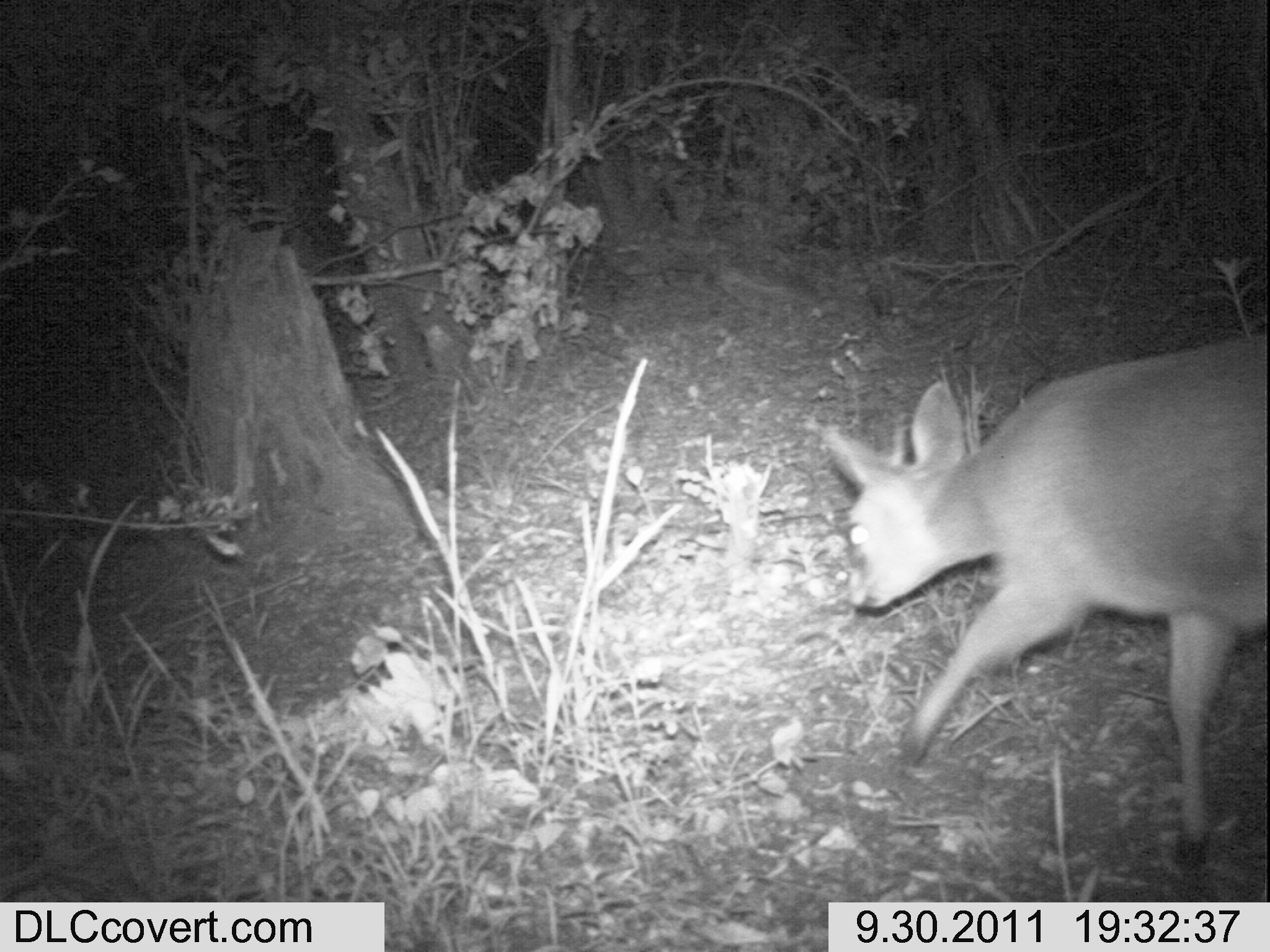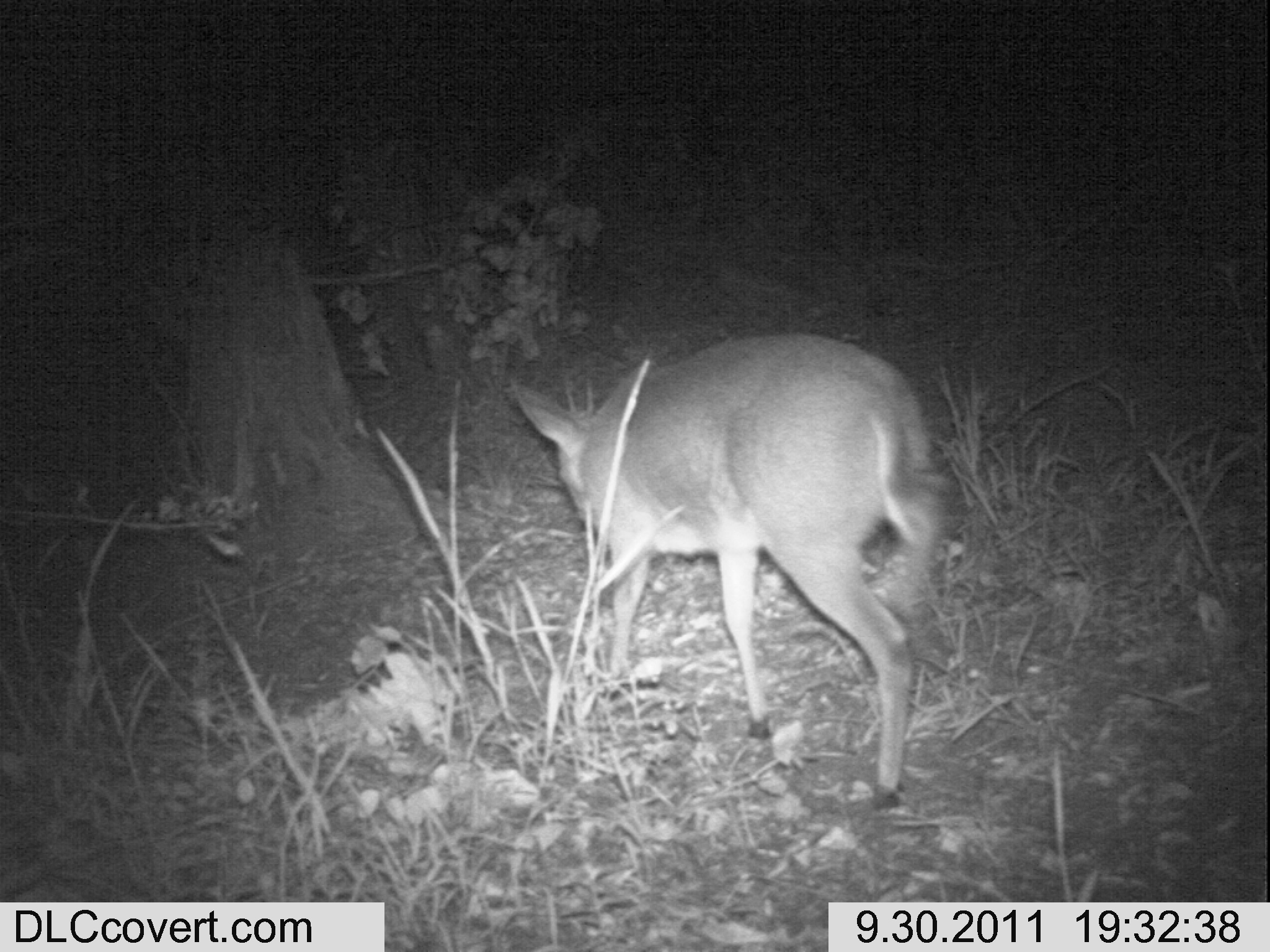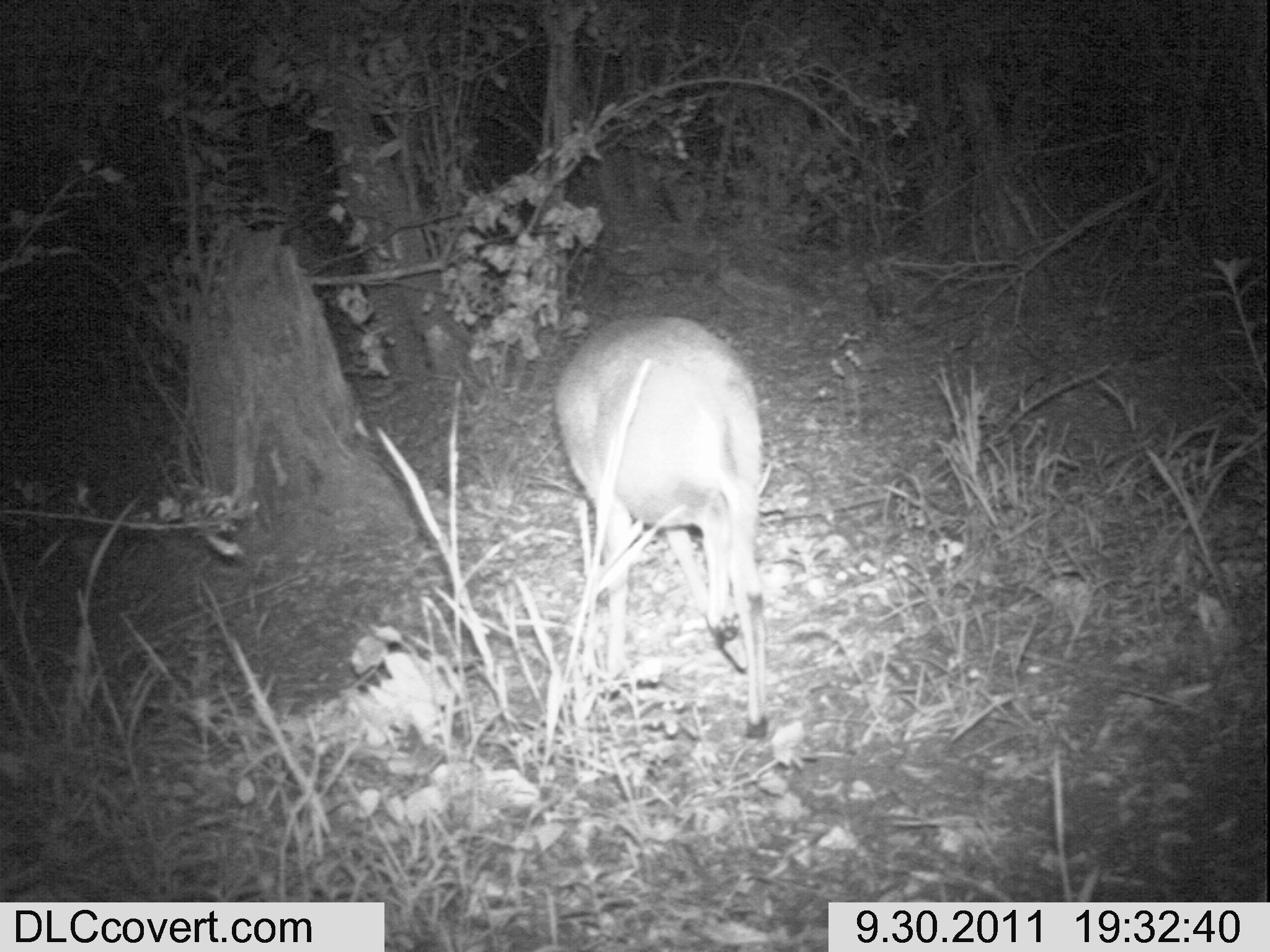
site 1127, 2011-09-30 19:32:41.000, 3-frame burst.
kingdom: Animalia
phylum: Chordata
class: Mammalia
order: Artiodactyla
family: Bovidae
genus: Sylvicapra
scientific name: Sylvicapra grimmia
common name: bush duiker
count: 1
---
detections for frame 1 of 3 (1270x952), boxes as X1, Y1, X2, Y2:
sylvicapra grimmia: 821, 327, 1268, 870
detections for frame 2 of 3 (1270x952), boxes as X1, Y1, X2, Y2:
sylvicapra grimmia: 510, 333, 947, 811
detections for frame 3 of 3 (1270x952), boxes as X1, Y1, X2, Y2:
sylvicapra grimmia: 553, 315, 773, 739